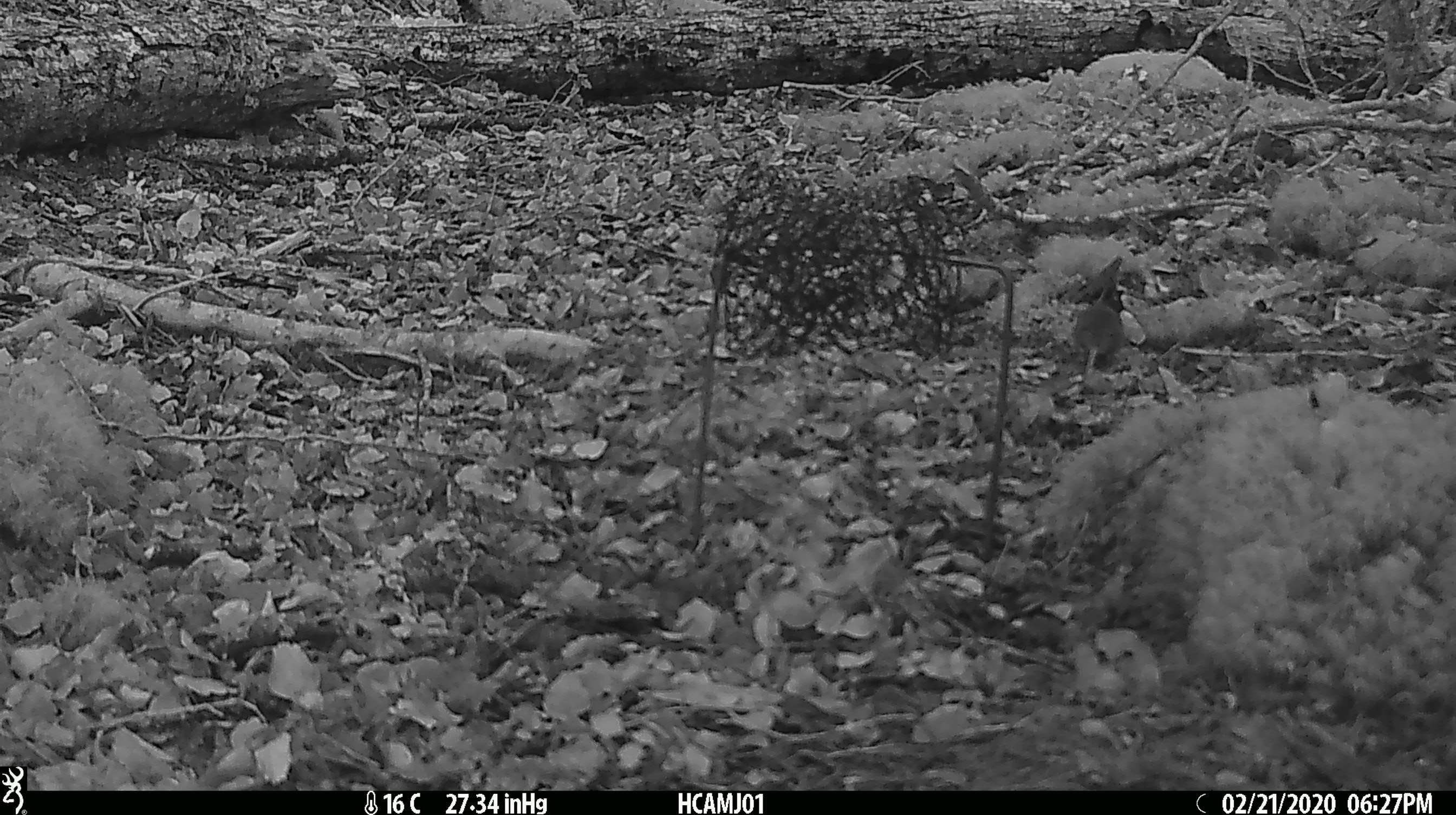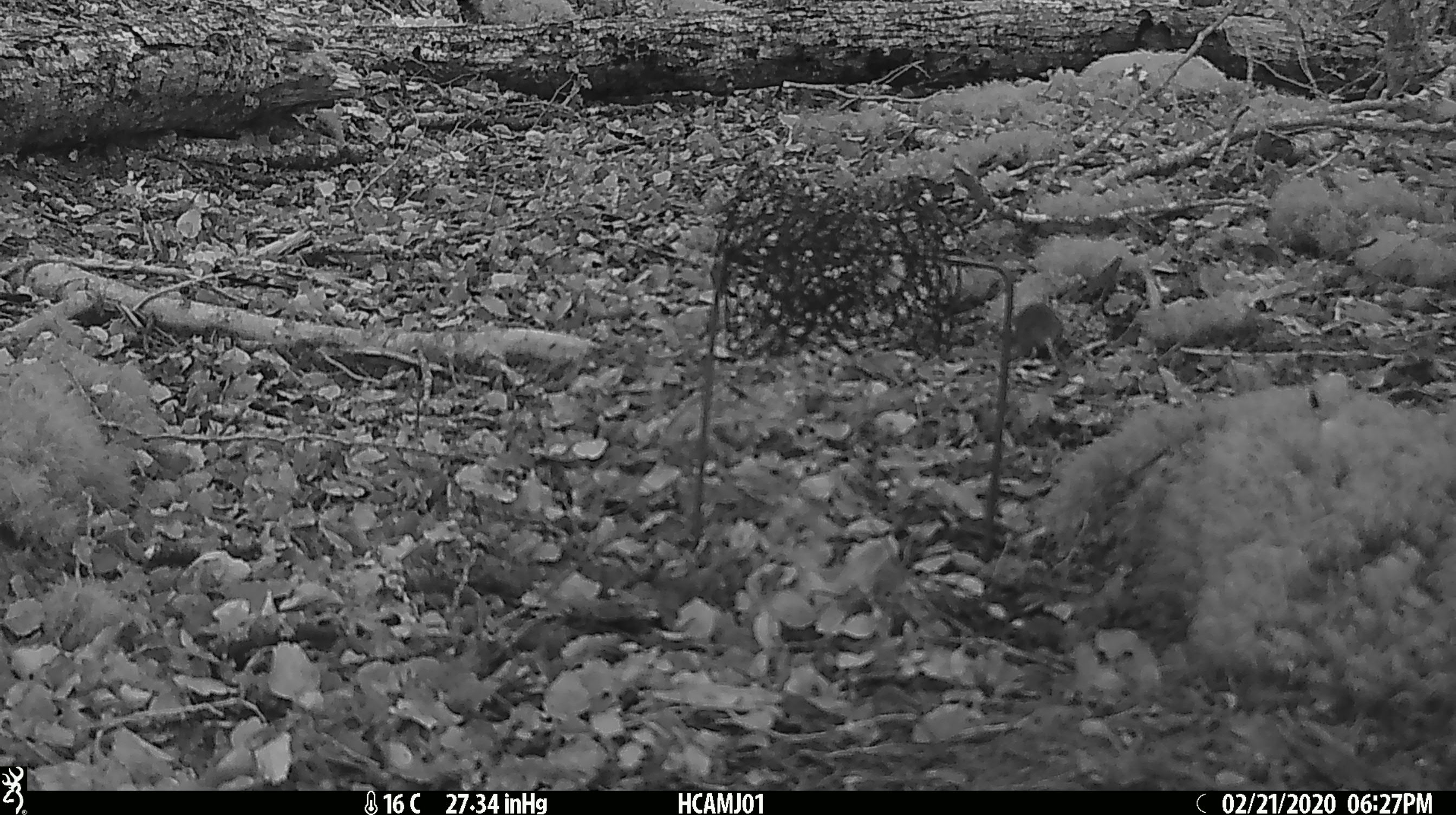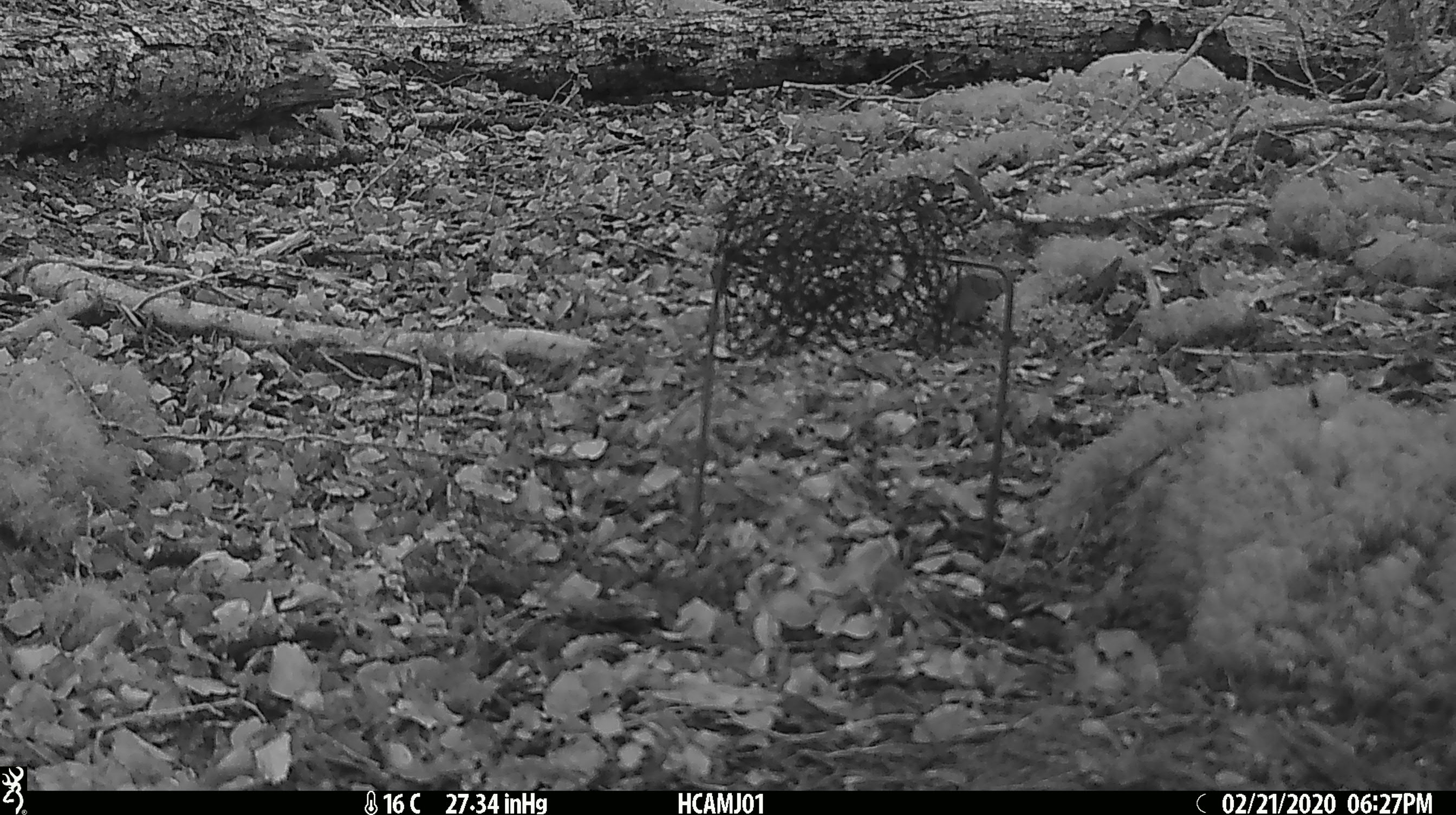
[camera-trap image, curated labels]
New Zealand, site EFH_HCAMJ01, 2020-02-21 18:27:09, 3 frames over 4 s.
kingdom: Animalia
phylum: Chordata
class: Mammalia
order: Rodentia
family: Muridae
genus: Mus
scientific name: Mus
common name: mouse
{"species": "mouse (Mus)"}